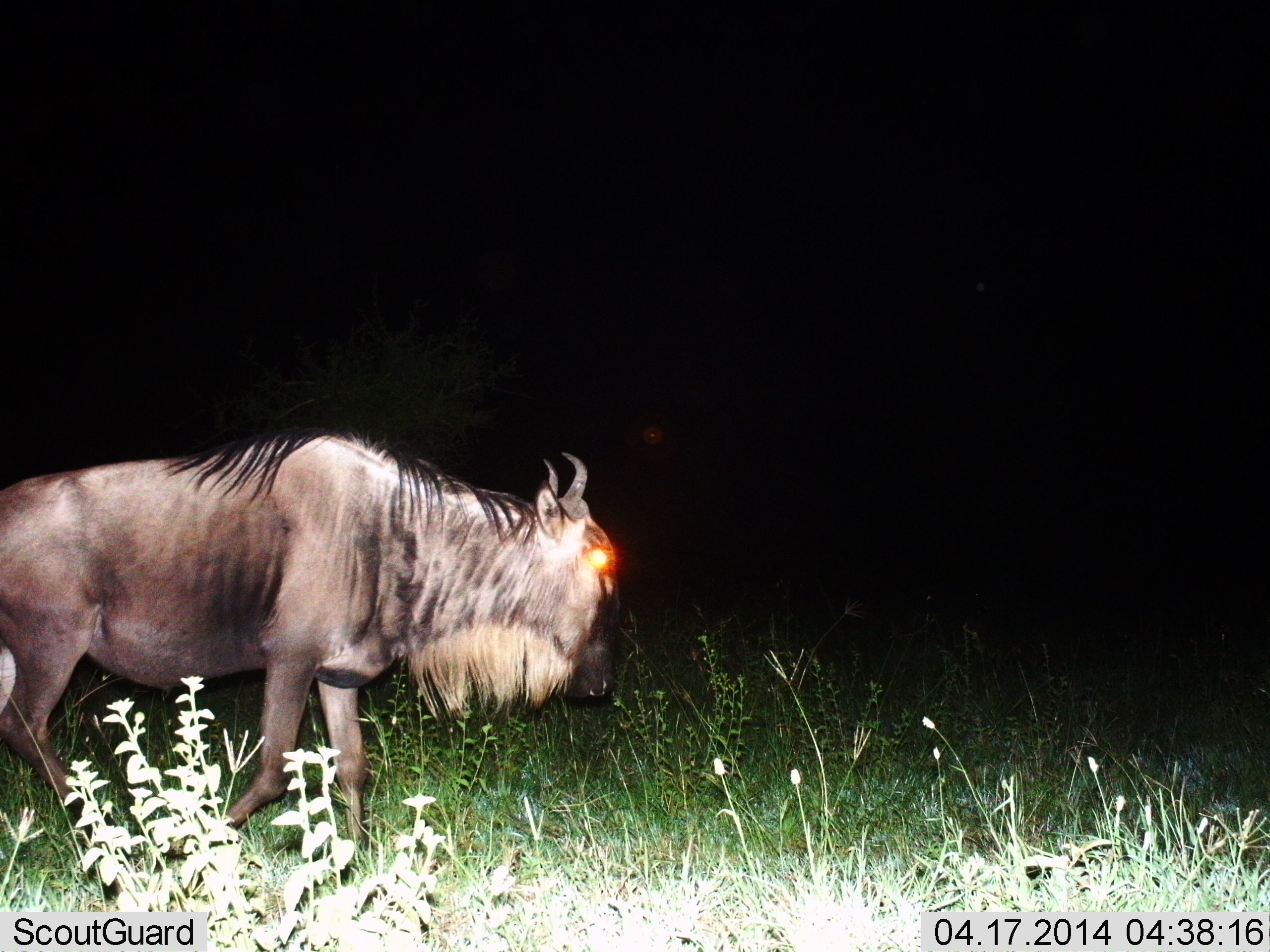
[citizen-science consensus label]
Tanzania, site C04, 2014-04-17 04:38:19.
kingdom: Animalia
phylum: Chordata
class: Mammalia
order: Artiodactyla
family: Bovidae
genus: Connochaetes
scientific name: Connochaetes taurinus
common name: blue wildebeest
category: wildebeest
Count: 1.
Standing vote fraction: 20%.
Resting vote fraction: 0%.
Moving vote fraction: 80%.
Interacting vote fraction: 0%.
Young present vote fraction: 0%.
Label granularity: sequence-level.